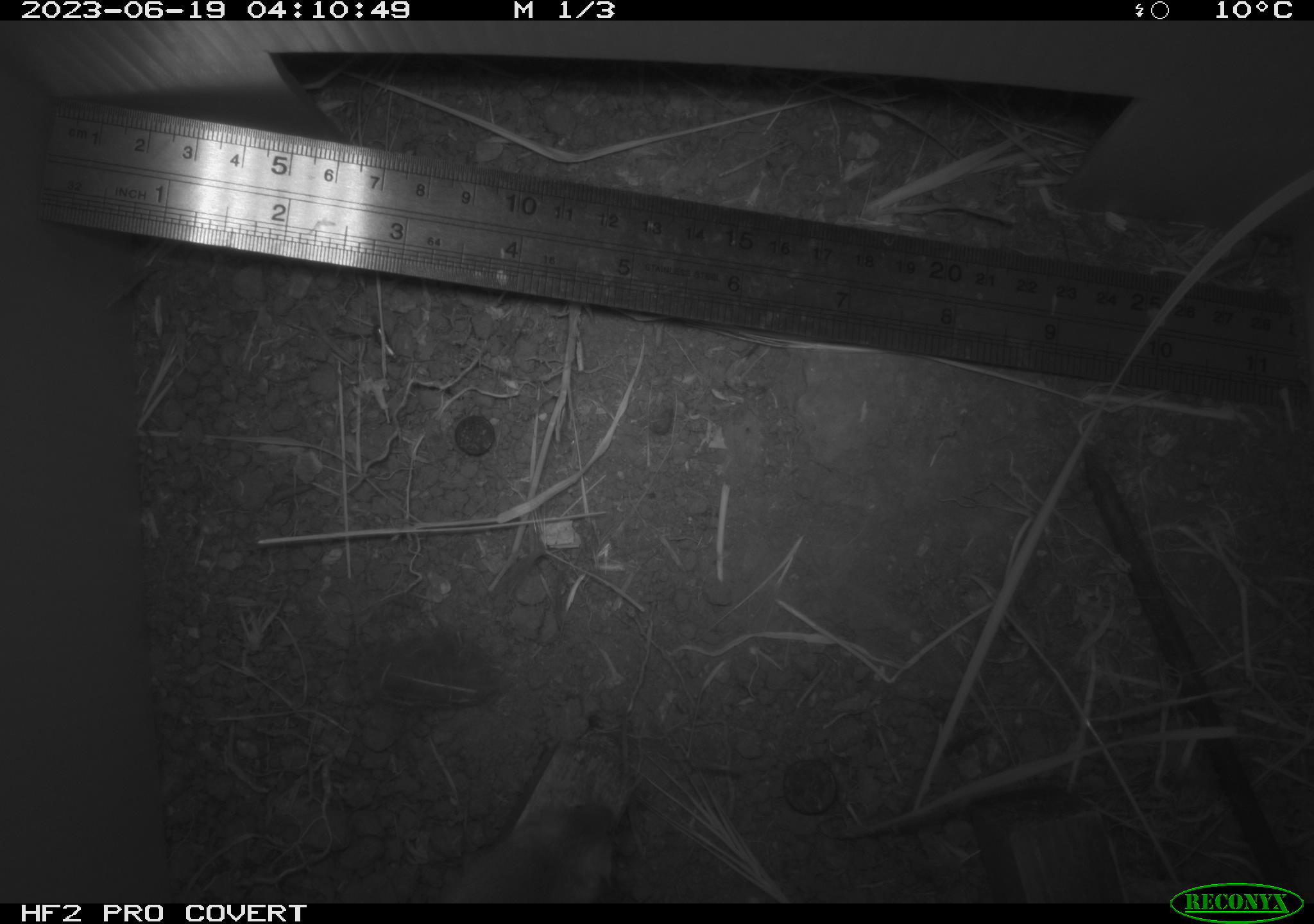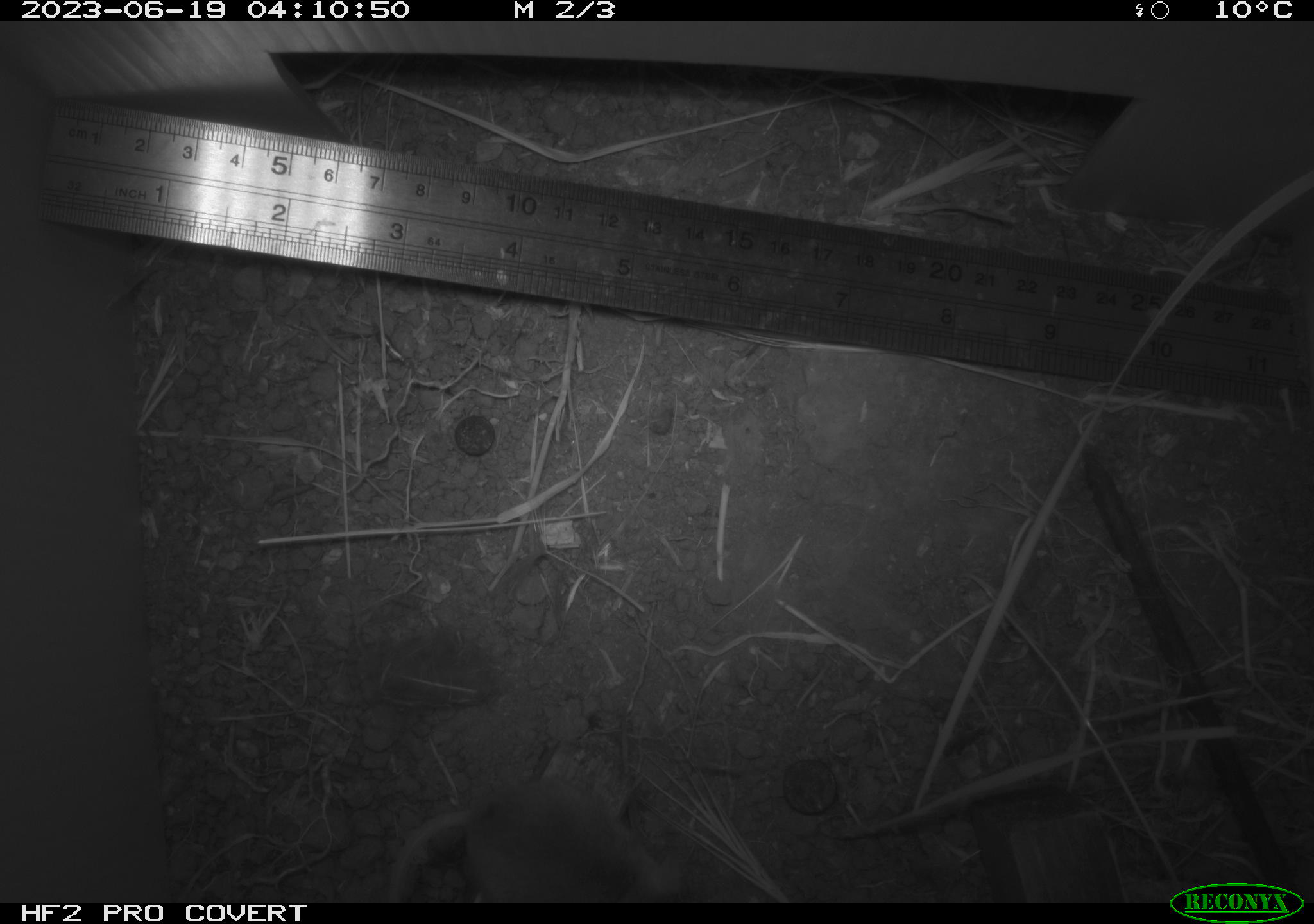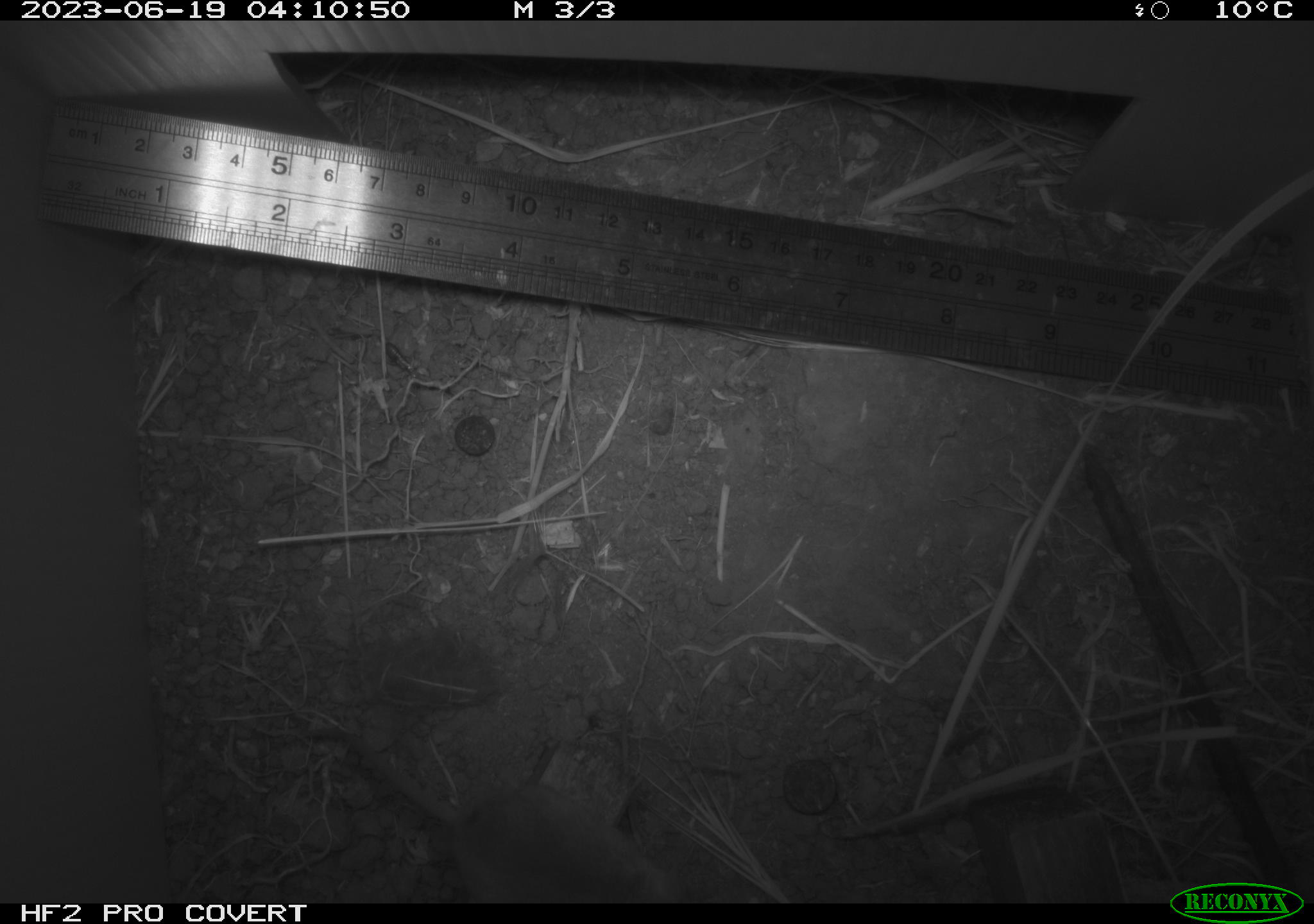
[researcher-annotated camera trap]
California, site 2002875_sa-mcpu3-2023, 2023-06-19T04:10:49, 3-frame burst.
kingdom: Animalia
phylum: Chordata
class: Mammalia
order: Rodentia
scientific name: Rodentia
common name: mouse species